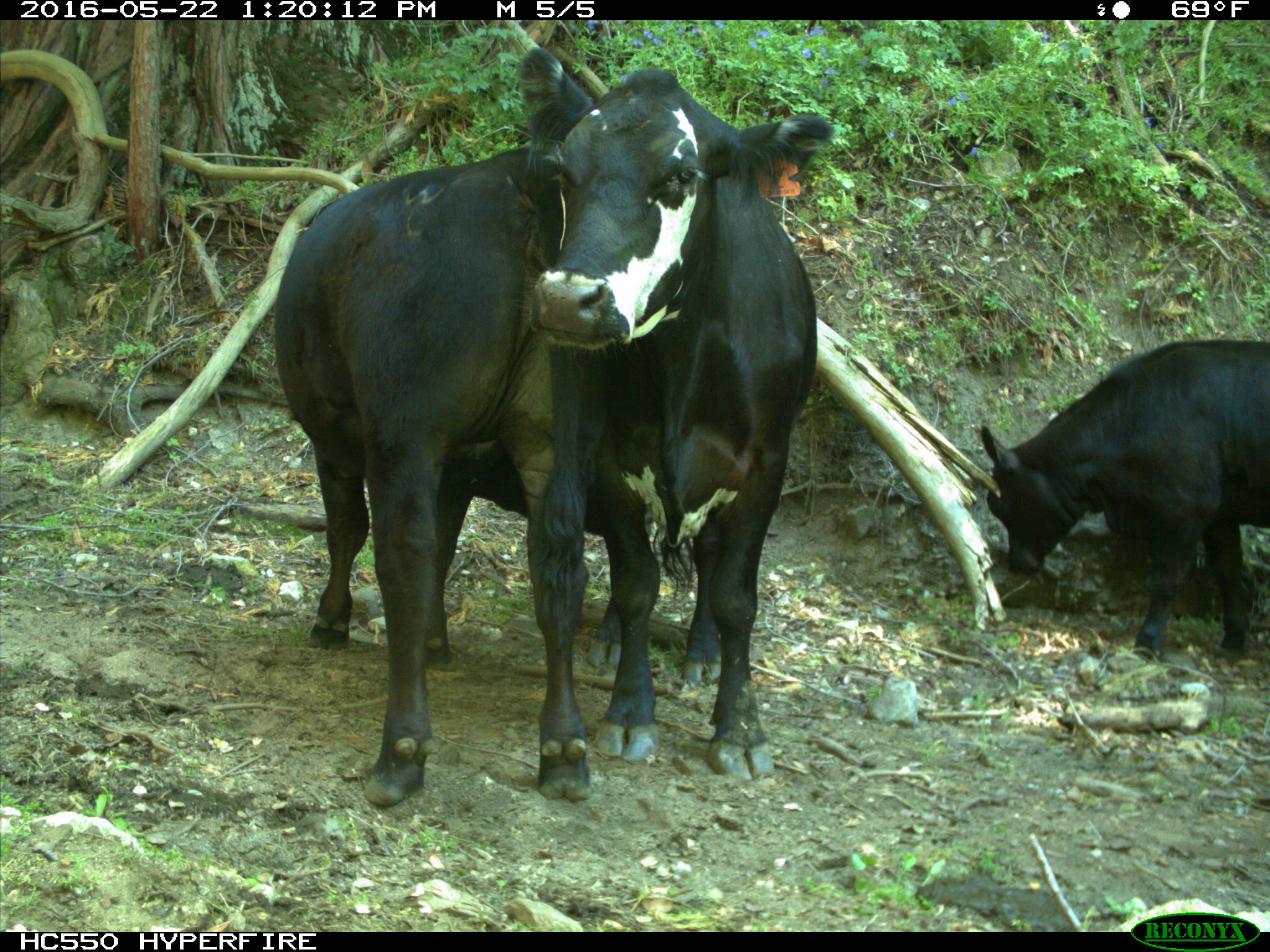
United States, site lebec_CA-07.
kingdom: Animalia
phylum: Chordata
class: Mammalia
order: Artiodactyla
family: Bovidae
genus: Bos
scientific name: Bos taurus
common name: domestic cow